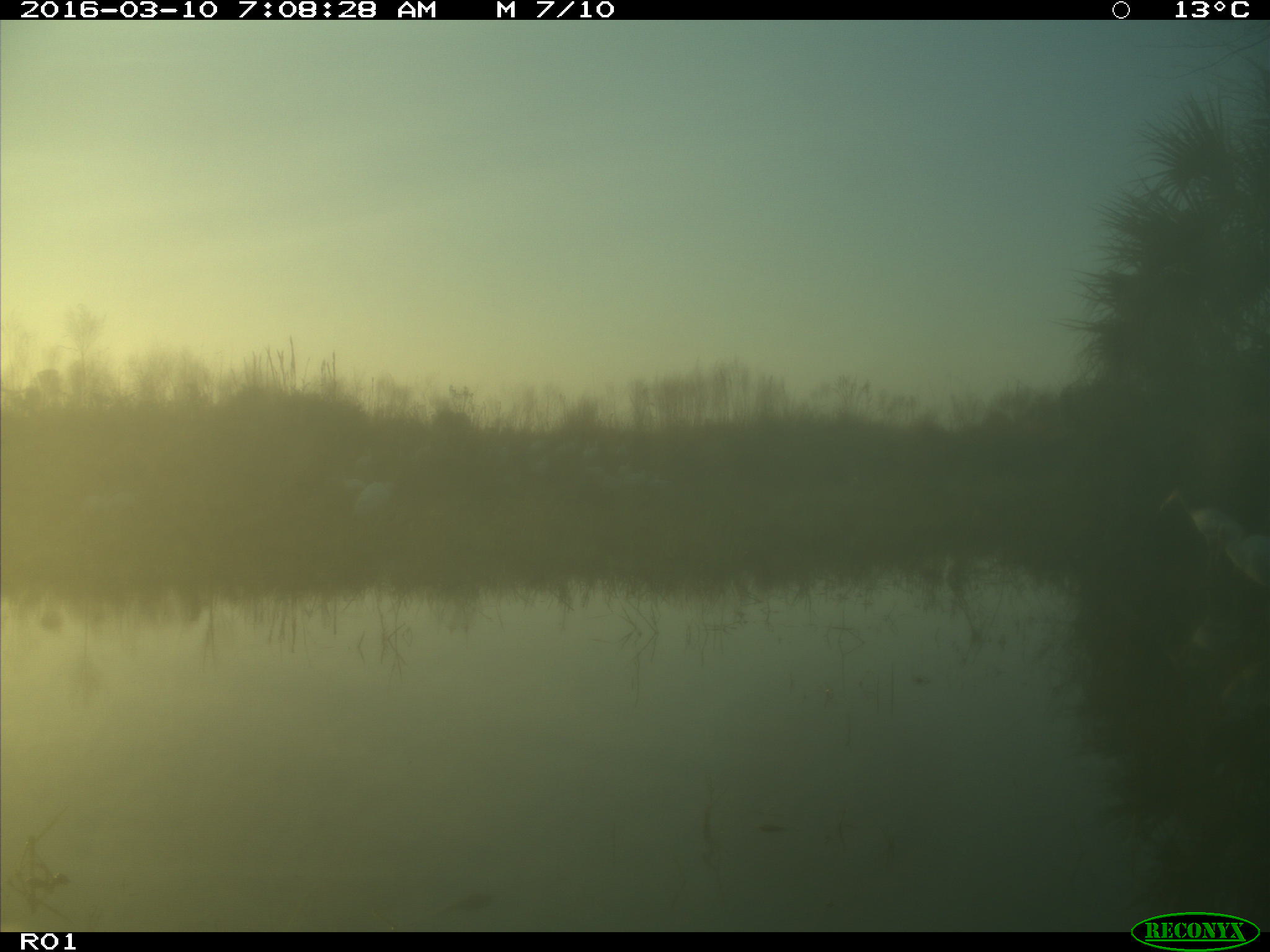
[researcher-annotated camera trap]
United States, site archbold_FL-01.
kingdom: Animalia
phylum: Chordata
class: Aves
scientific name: Aves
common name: birds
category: unidentified bird